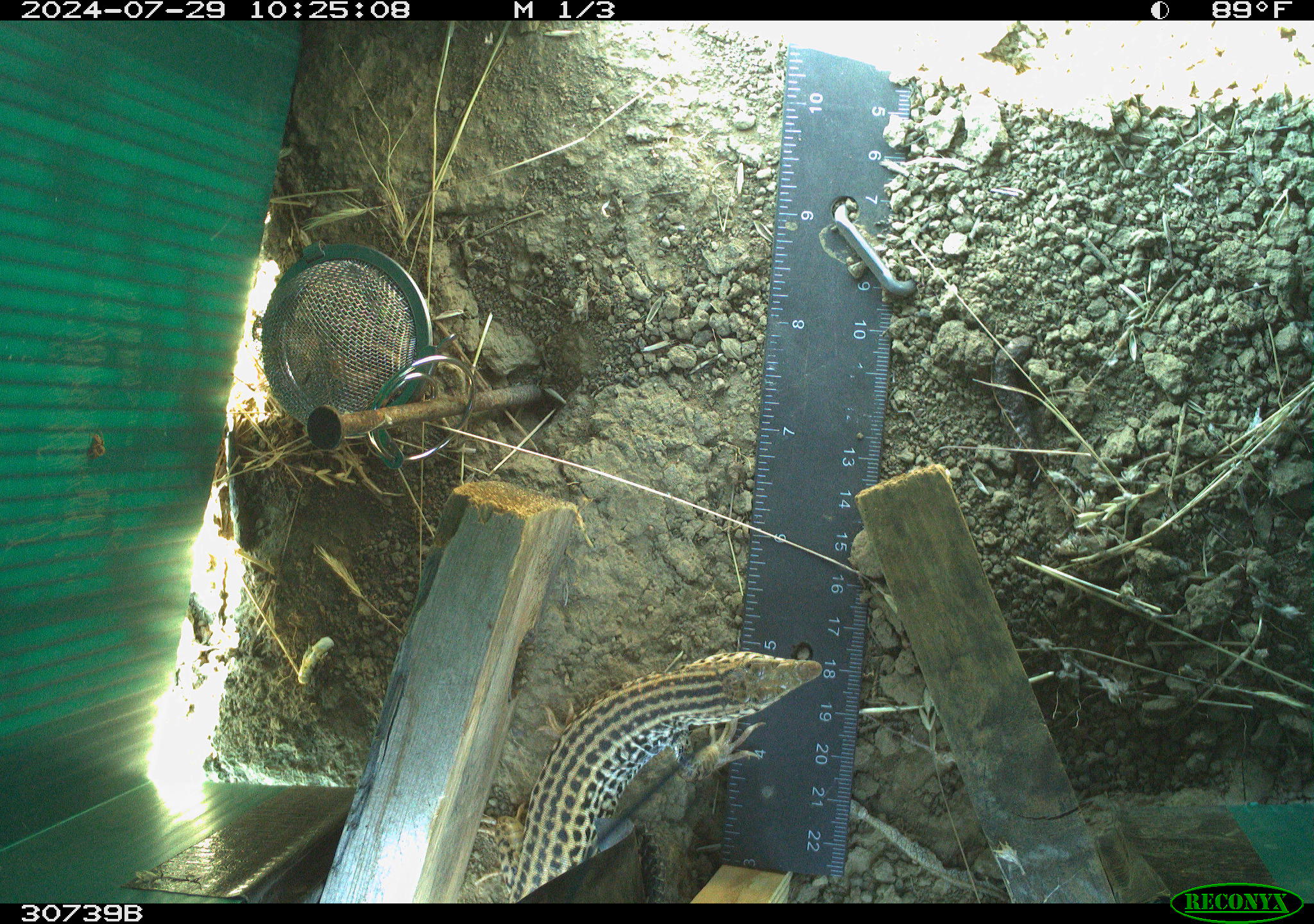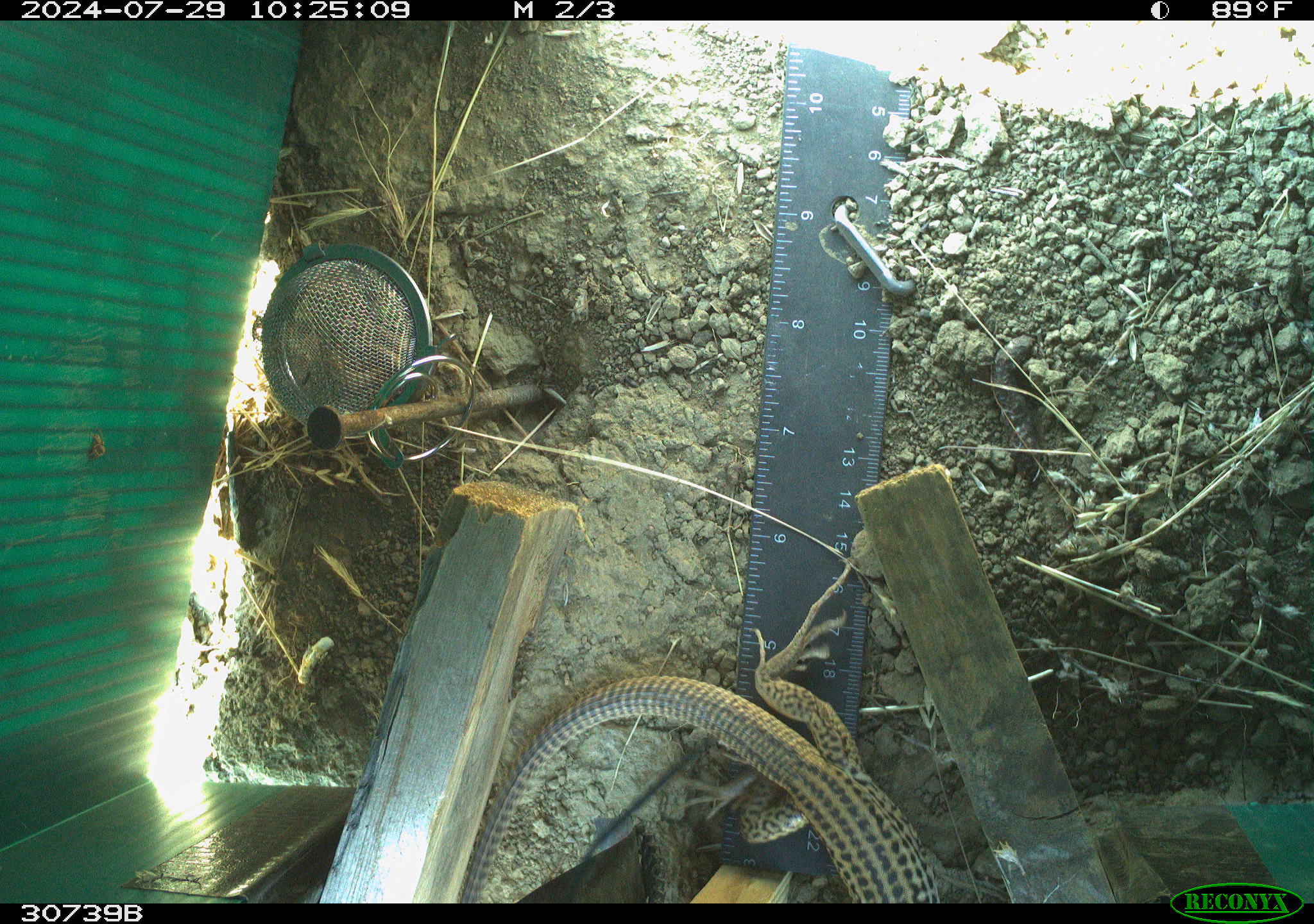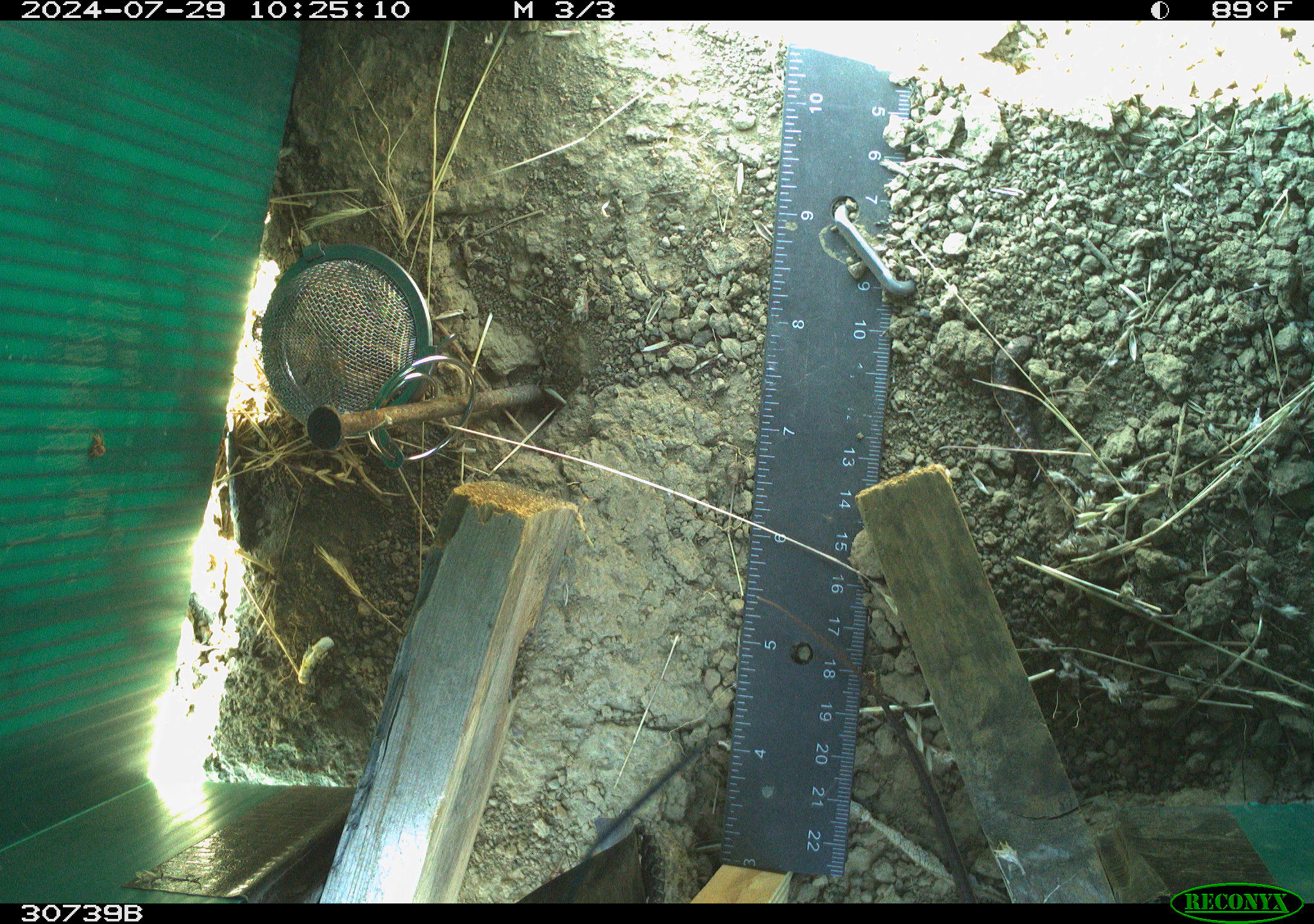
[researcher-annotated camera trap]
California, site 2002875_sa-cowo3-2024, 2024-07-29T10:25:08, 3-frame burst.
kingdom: Animalia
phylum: Chordata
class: Reptilia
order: Squamata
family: Teiidae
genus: Aspidoscelis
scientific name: Aspidoscelis tigris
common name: western whiptail